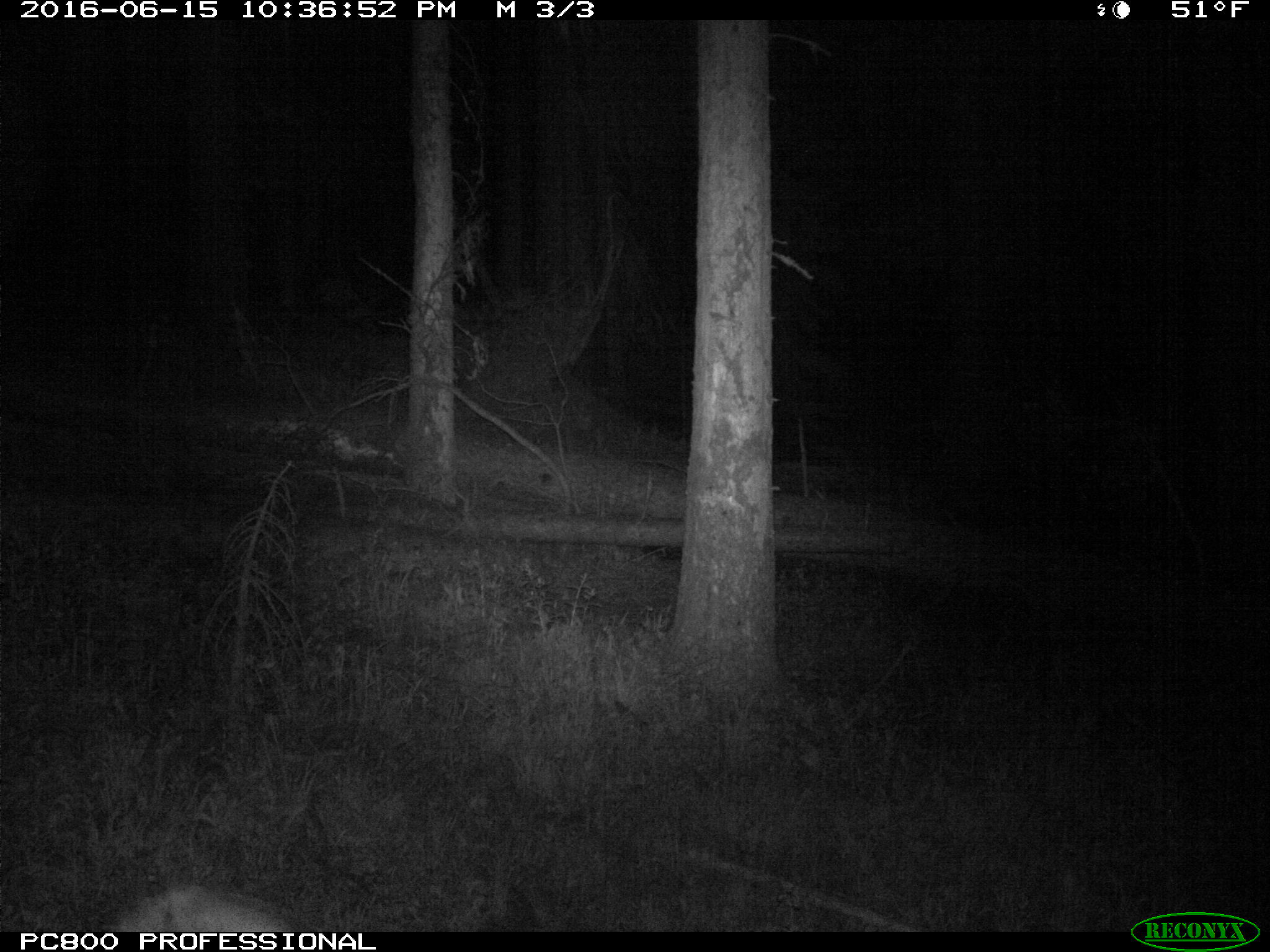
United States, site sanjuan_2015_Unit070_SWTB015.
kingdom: Animalia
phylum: Chordata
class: Mammalia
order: Artiodactyla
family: Cervidae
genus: Cervus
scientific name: Cervus elaphus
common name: red deer